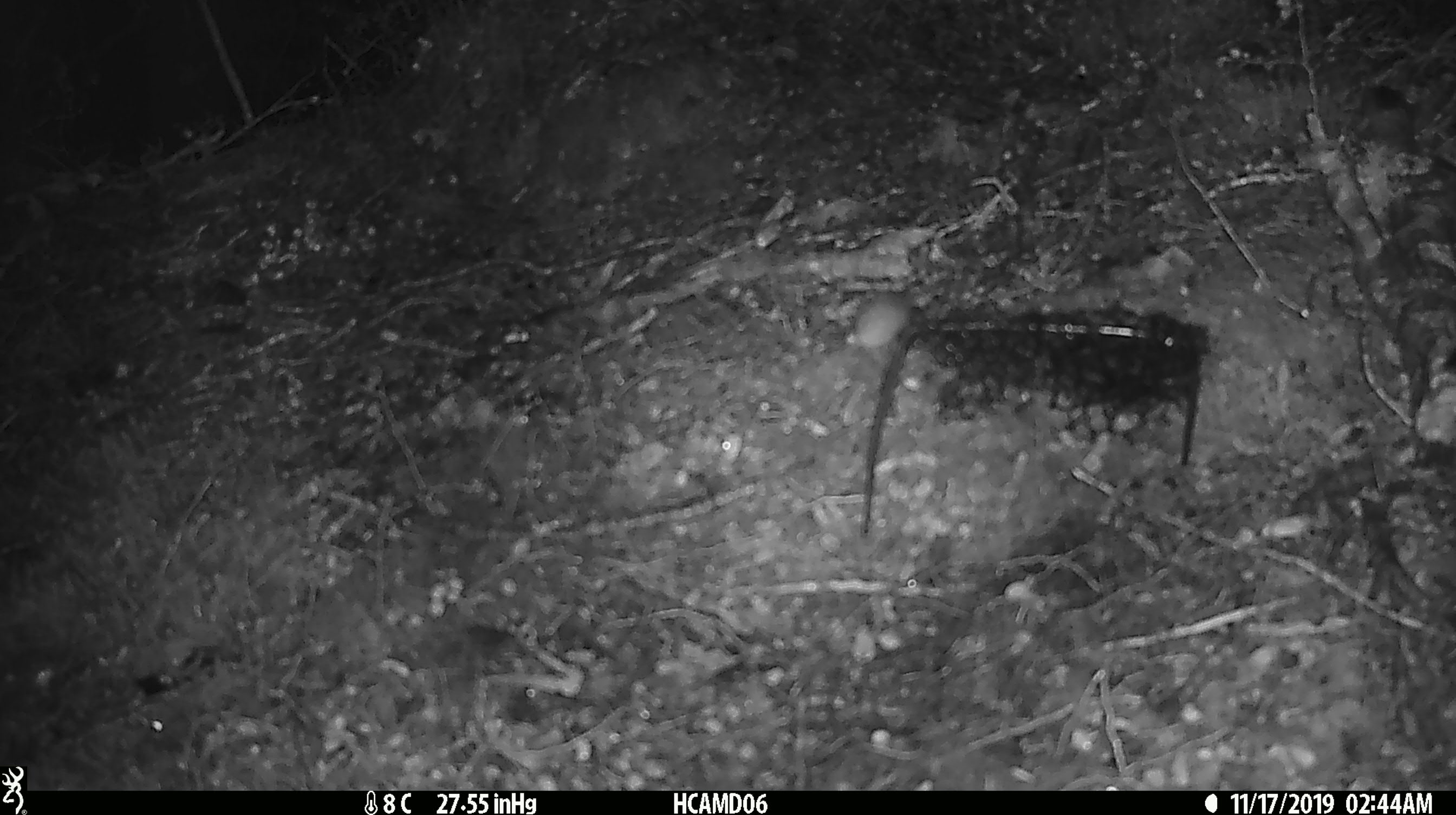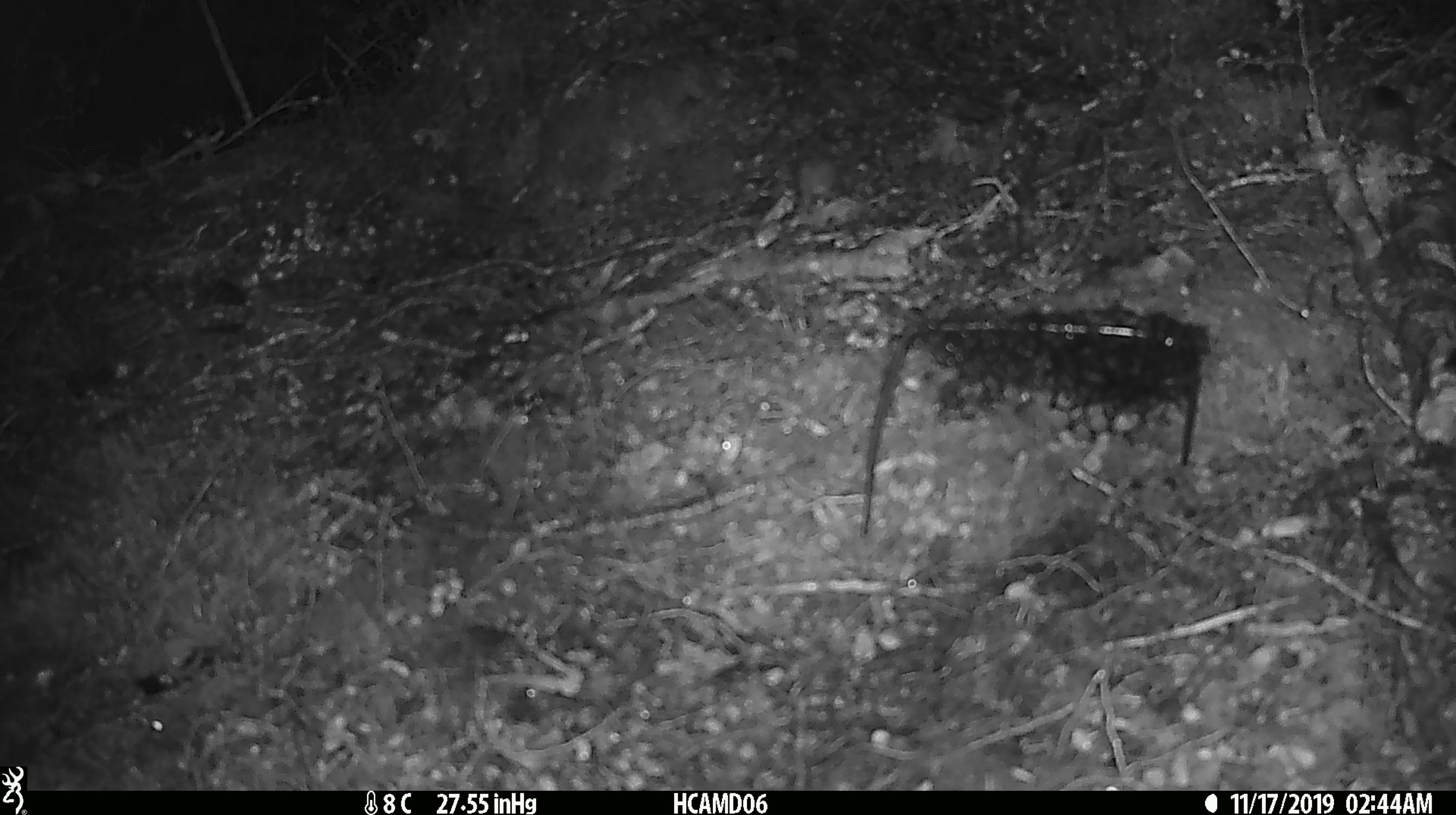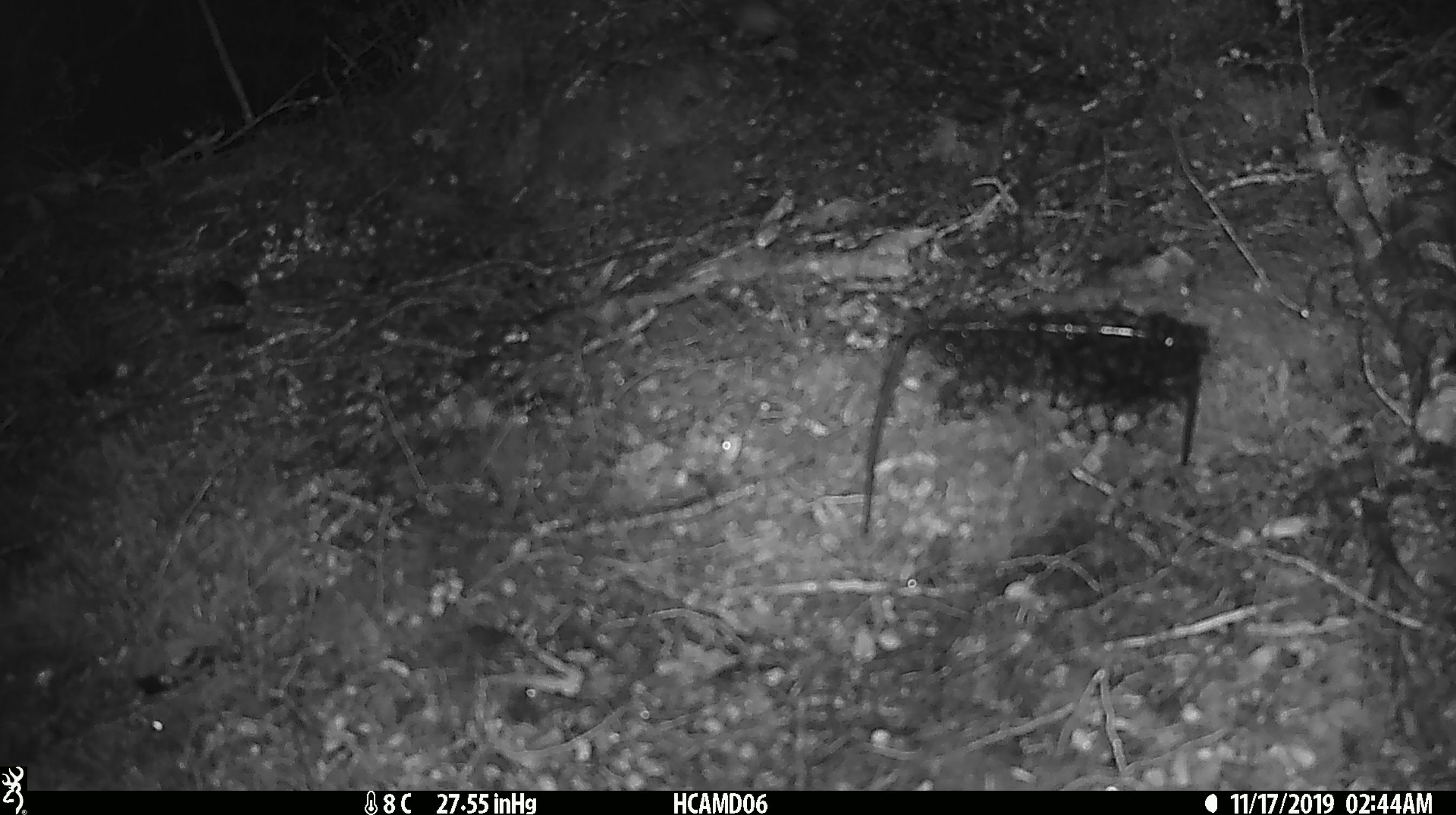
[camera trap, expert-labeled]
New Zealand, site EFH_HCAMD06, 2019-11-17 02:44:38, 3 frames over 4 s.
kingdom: Animalia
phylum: Chordata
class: Mammalia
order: Rodentia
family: Muridae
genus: Mus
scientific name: Mus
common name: mouse